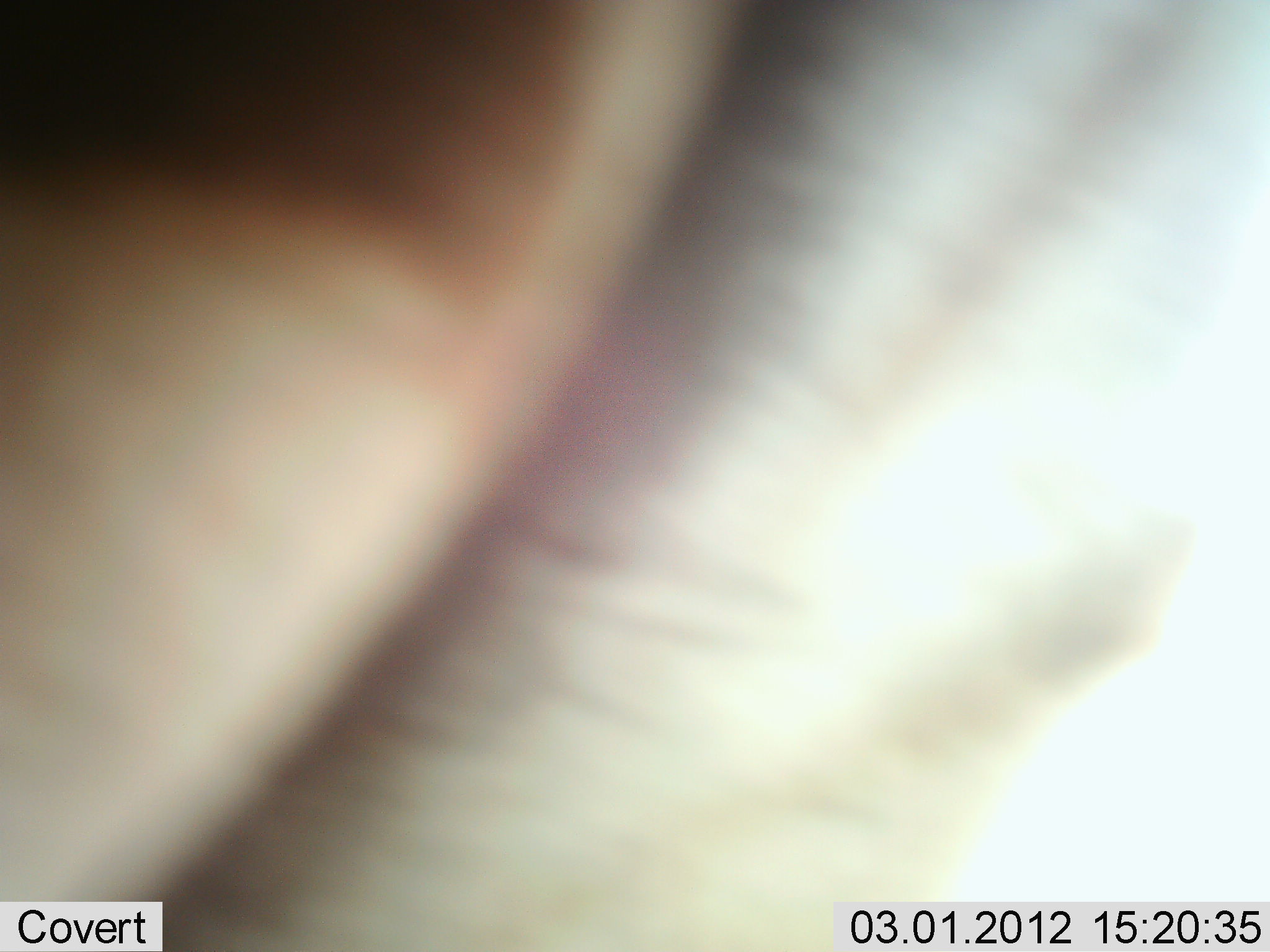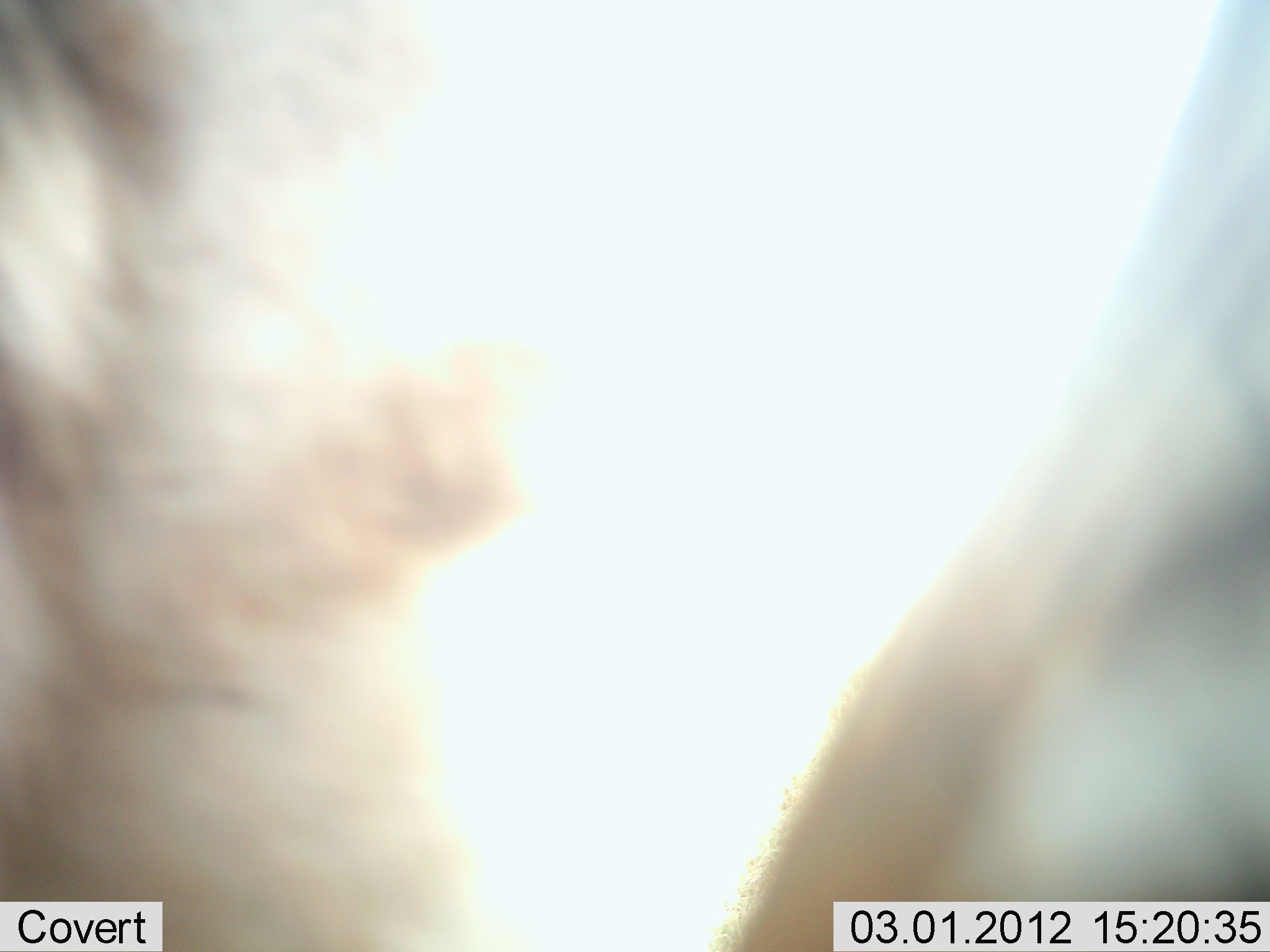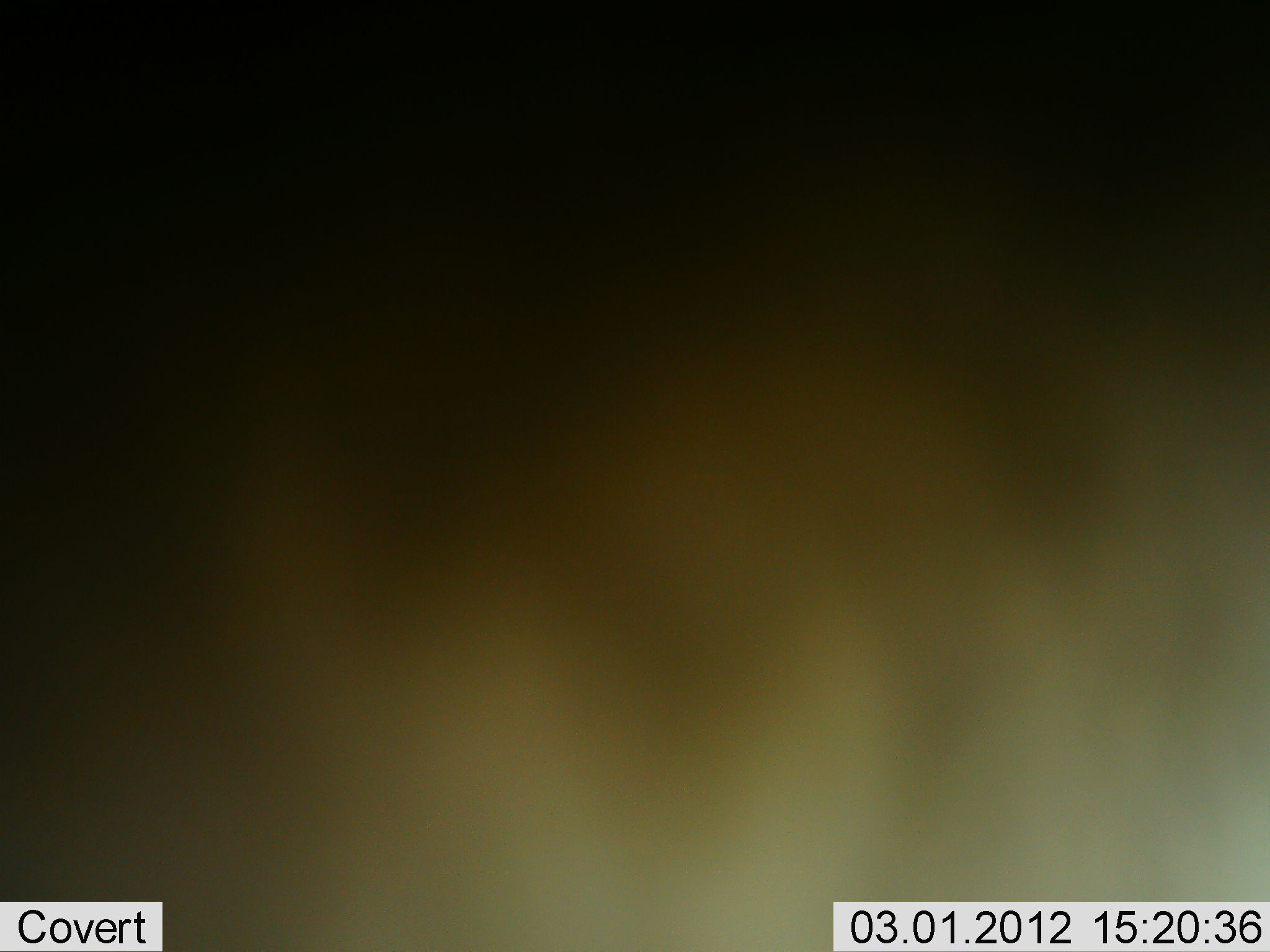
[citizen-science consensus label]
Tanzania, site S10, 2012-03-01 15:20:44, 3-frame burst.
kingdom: Animalia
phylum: Chordata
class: Mammalia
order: Artiodactyla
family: Bovidae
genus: Connochaetes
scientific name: Connochaetes taurinus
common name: blue wildebeest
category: wildebeest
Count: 1.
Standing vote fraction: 57%.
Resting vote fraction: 0%.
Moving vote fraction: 43%.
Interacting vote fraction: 0%.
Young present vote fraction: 0%.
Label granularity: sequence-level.